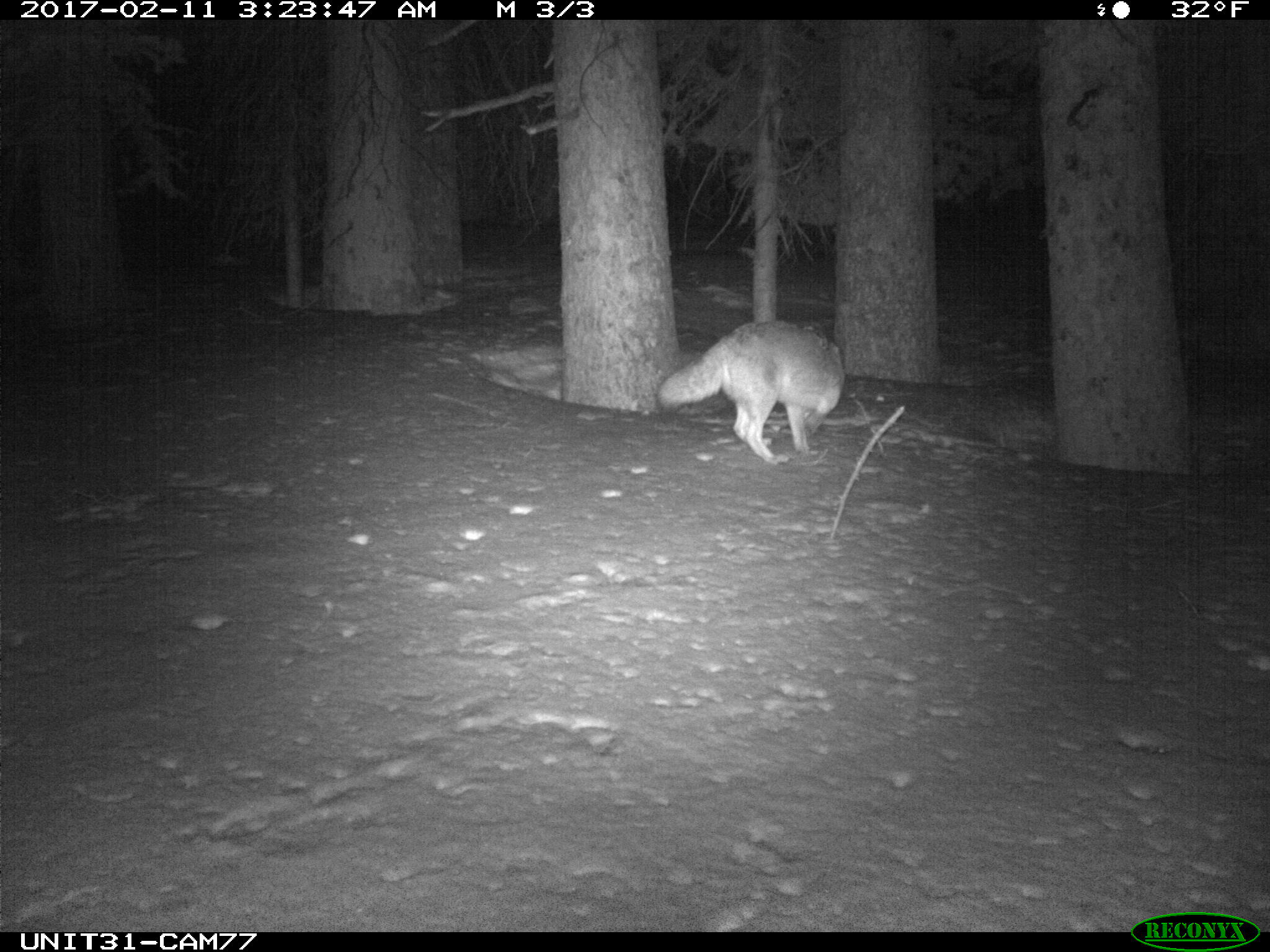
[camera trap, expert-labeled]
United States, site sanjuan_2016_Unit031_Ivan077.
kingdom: Animalia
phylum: Chordata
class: Mammalia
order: Carnivora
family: Canidae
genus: Canis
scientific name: Canis latrans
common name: coyote